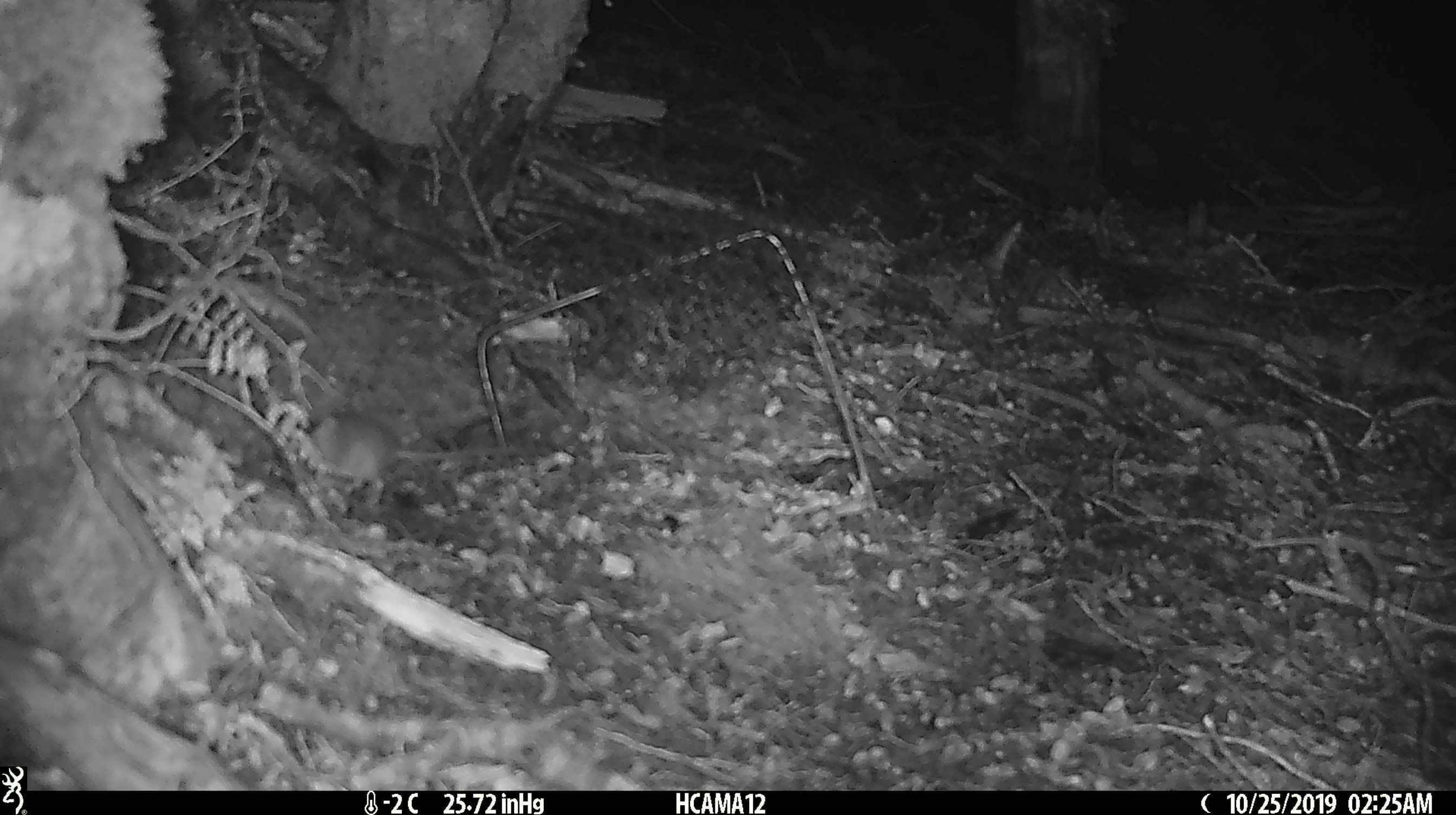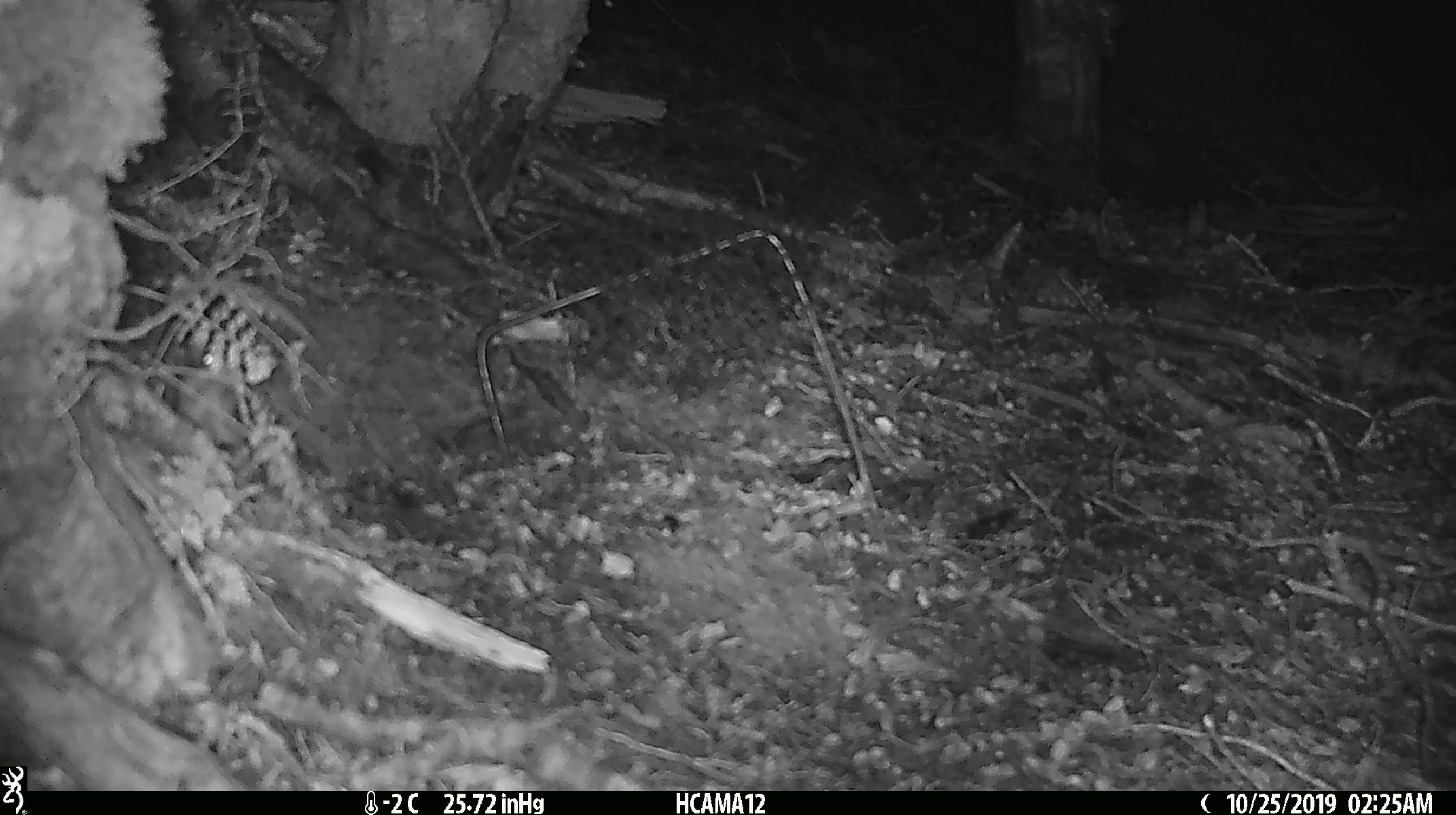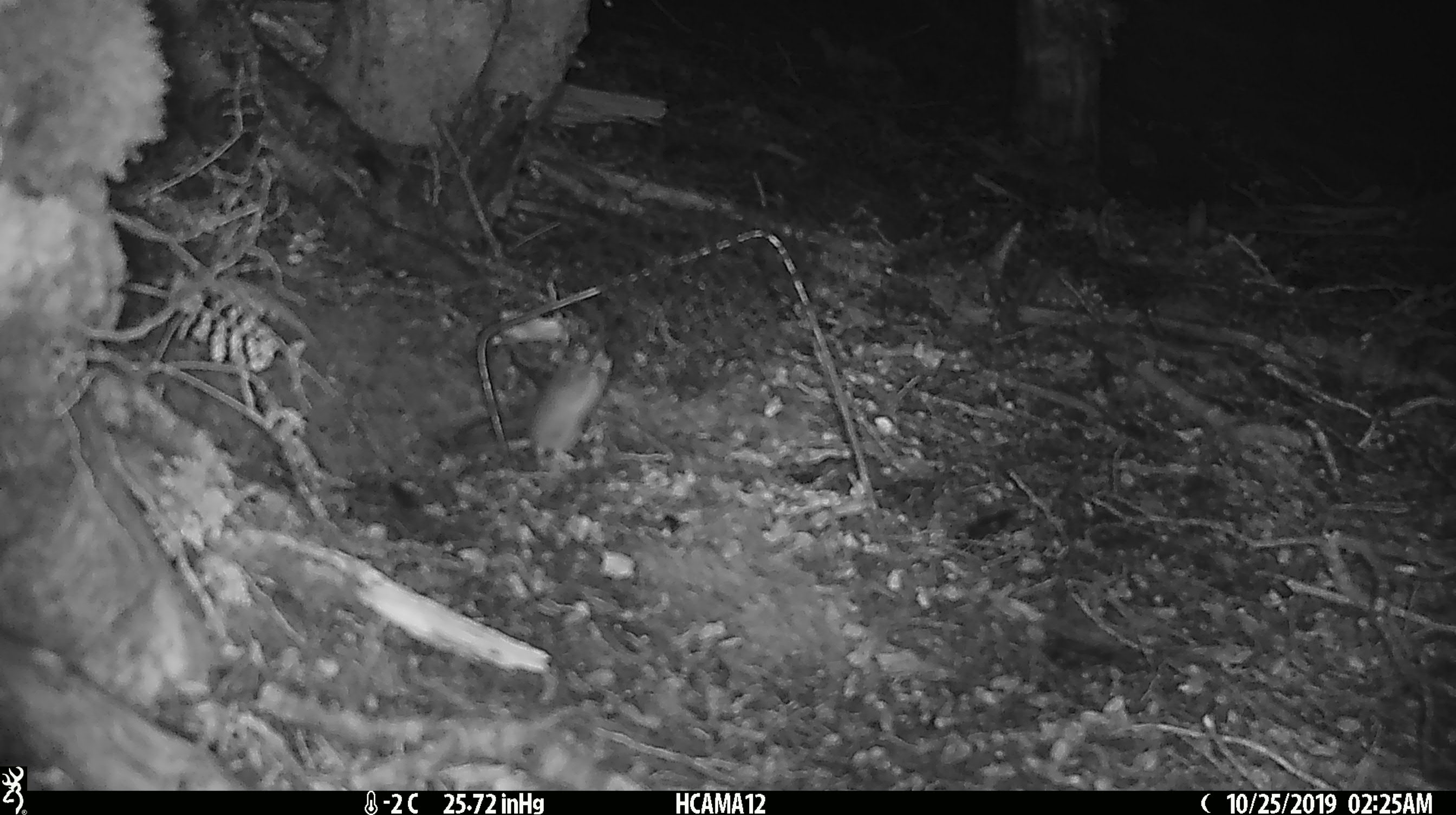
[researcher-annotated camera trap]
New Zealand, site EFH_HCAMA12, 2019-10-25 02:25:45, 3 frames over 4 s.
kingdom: Animalia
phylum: Chordata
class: Mammalia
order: Rodentia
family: Muridae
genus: Mus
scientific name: Mus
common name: mouse